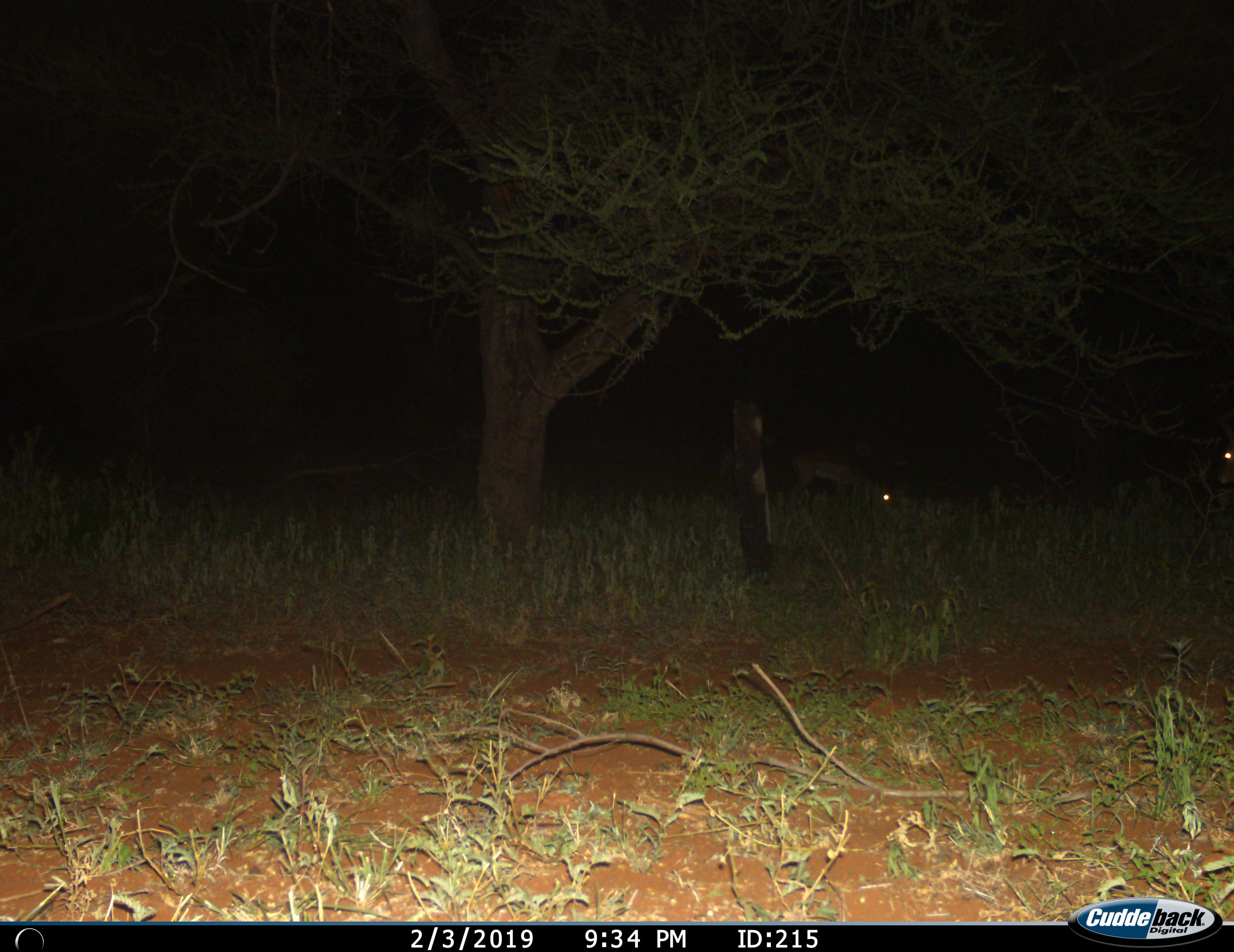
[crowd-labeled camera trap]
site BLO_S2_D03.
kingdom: Animalia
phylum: Chordata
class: Mammalia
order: Artiodactyla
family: Bovidae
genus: Aepyceros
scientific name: Aepyceros melampus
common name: impala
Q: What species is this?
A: Impala (Aepyceros melampus).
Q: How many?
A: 2.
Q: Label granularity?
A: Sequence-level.